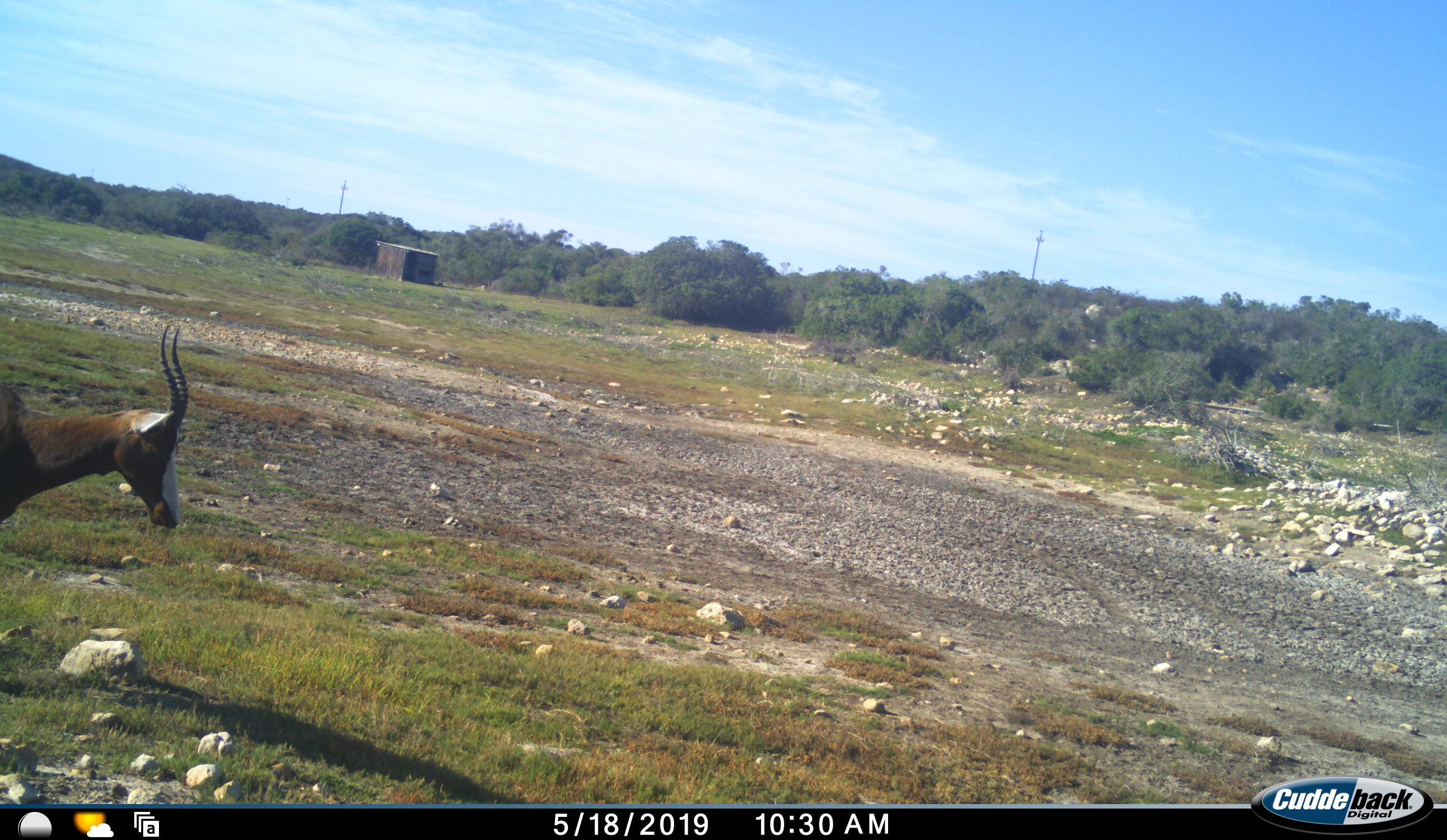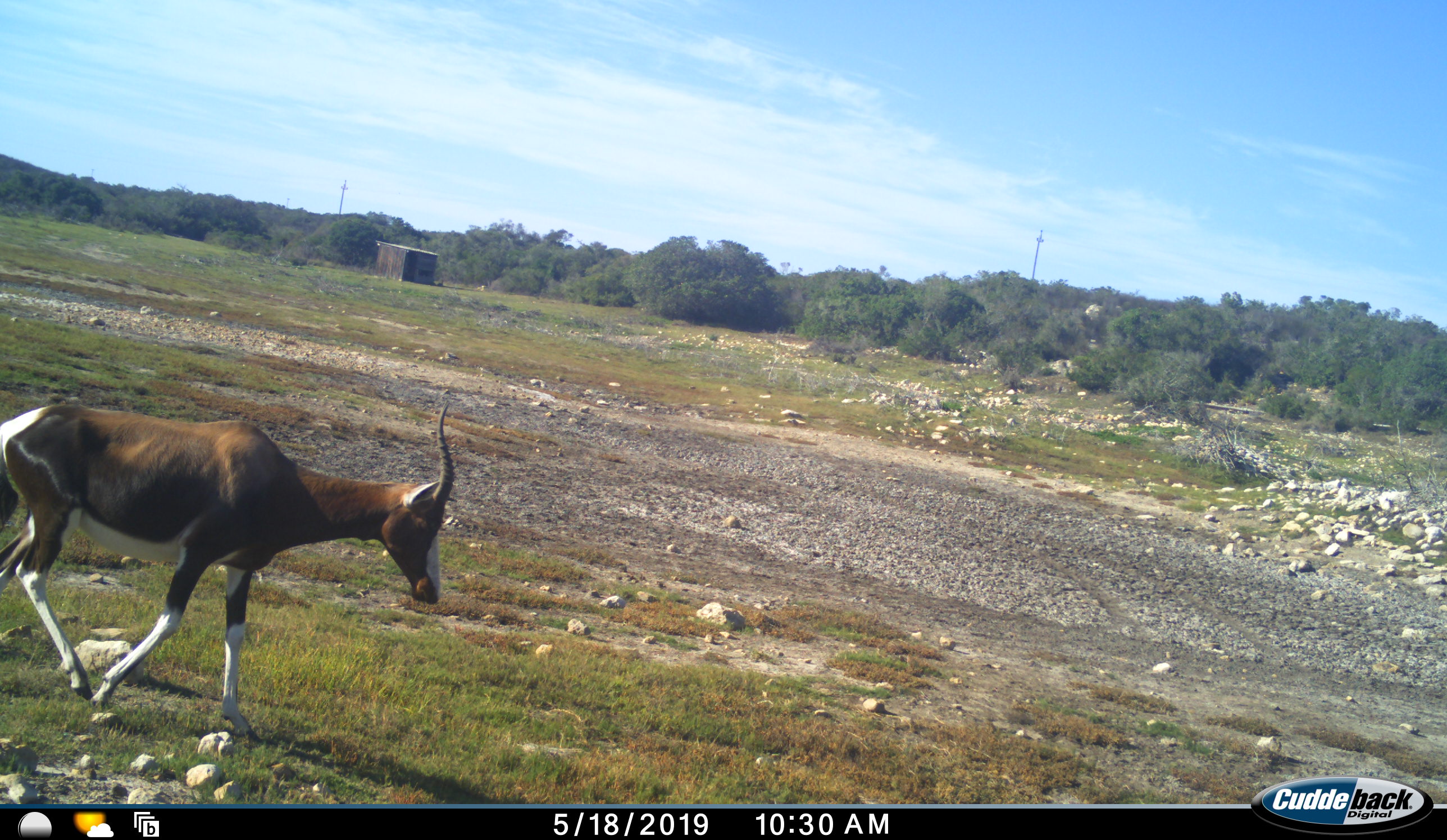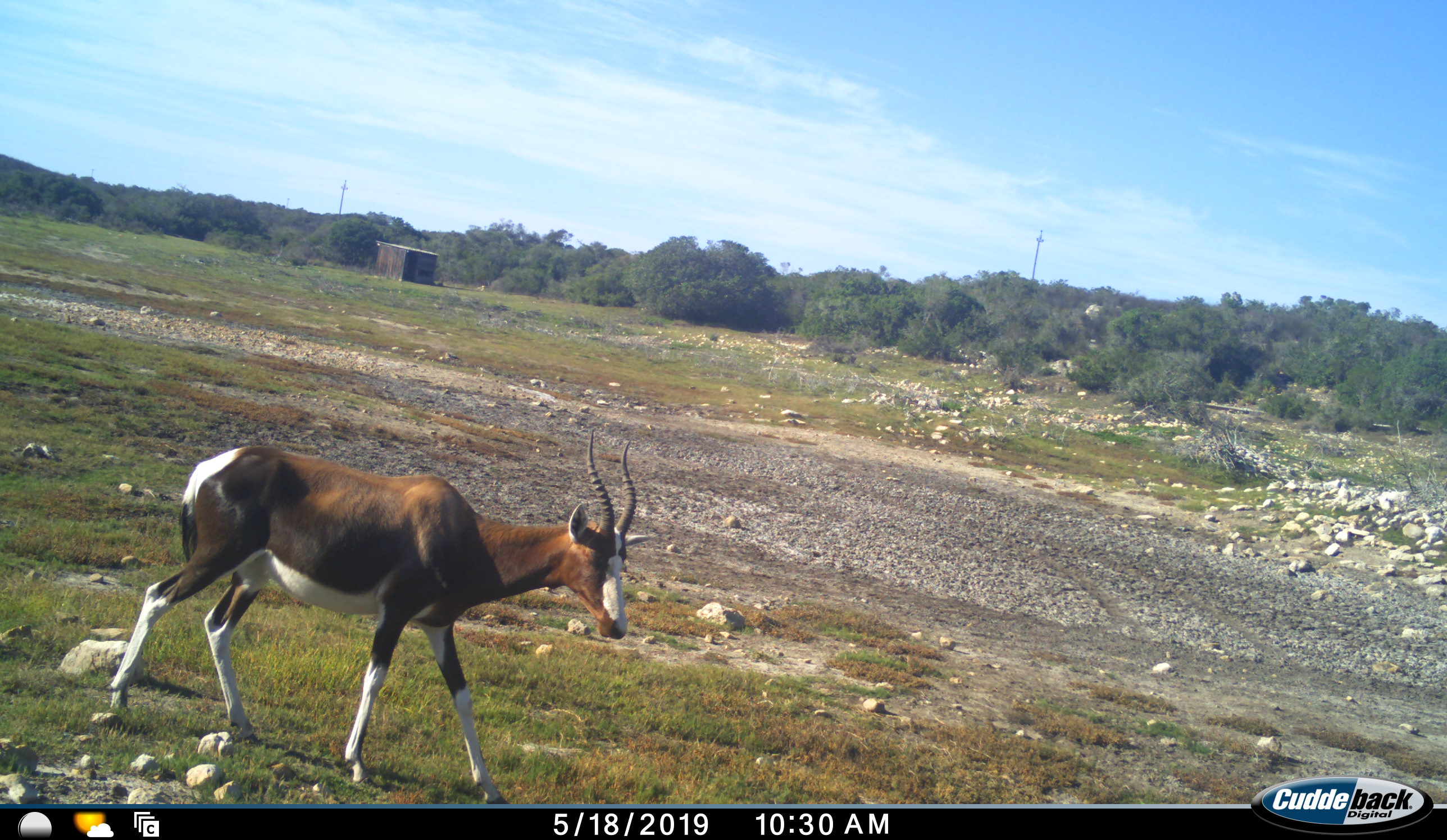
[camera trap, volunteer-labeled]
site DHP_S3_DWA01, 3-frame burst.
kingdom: Animalia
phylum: Chordata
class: Mammalia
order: Artiodactyla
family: Bovidae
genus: Damaliscus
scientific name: Damaliscus pygargus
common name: bontebok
Bontebok (Damaliscus pygargus), count 1. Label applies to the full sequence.